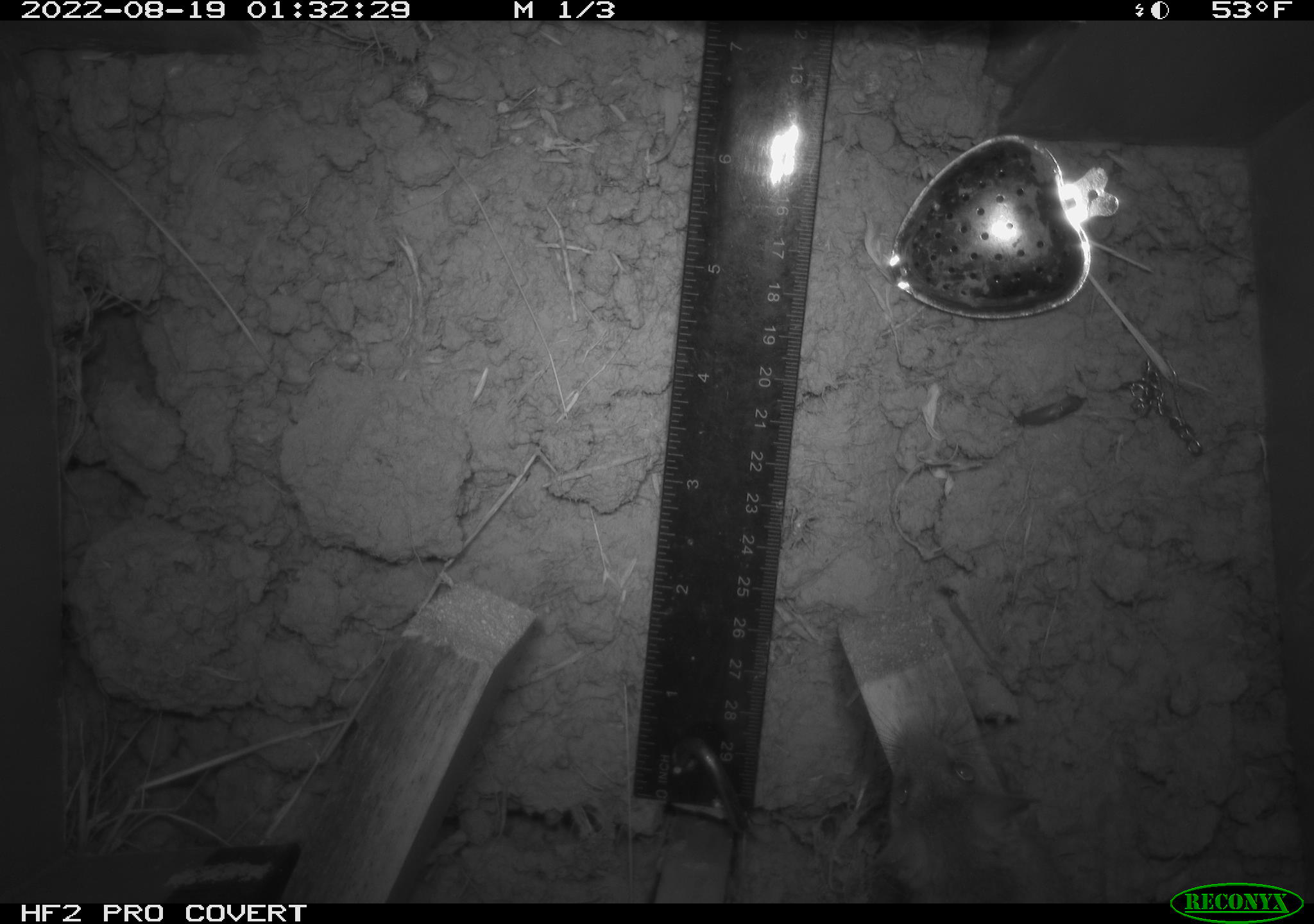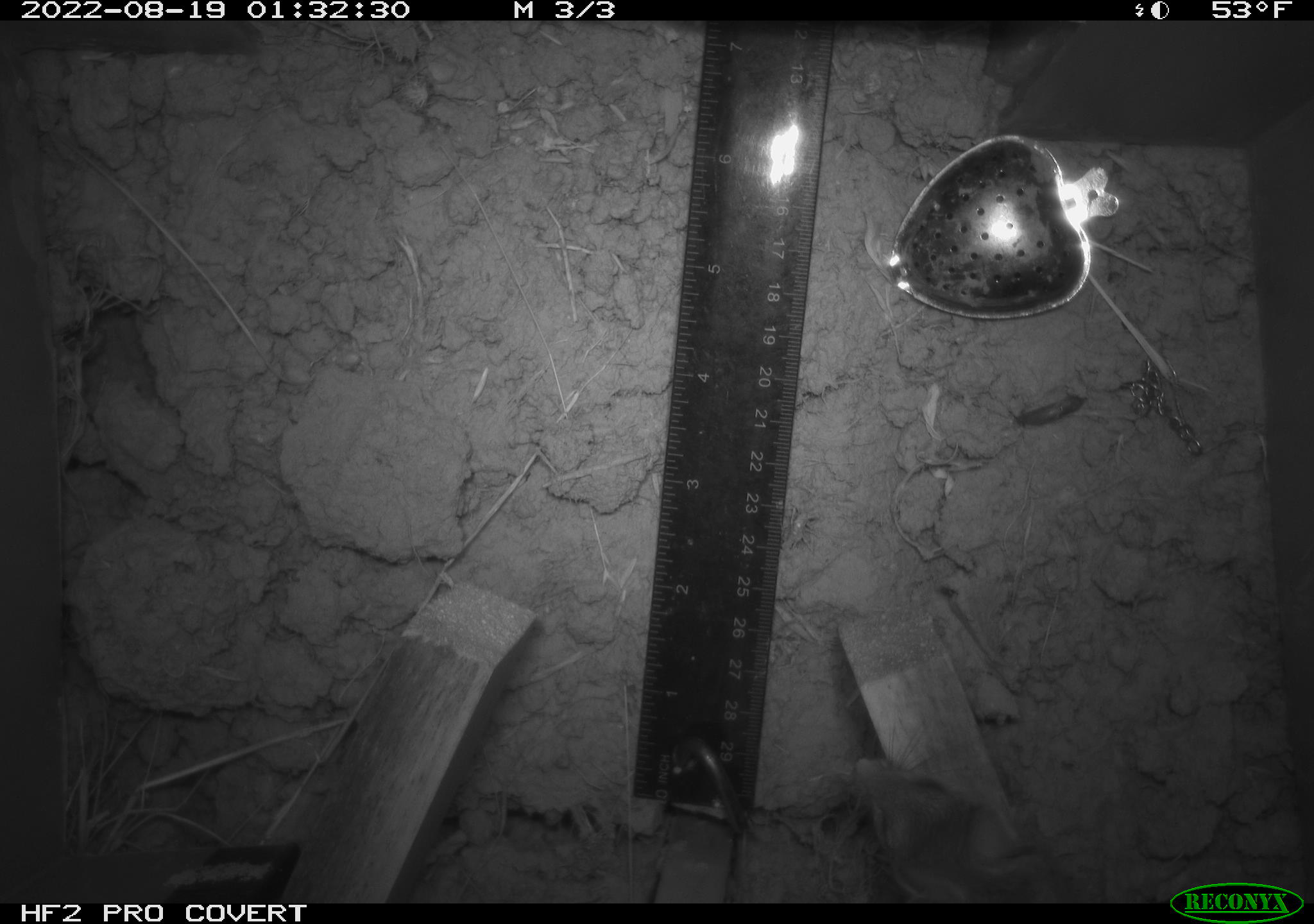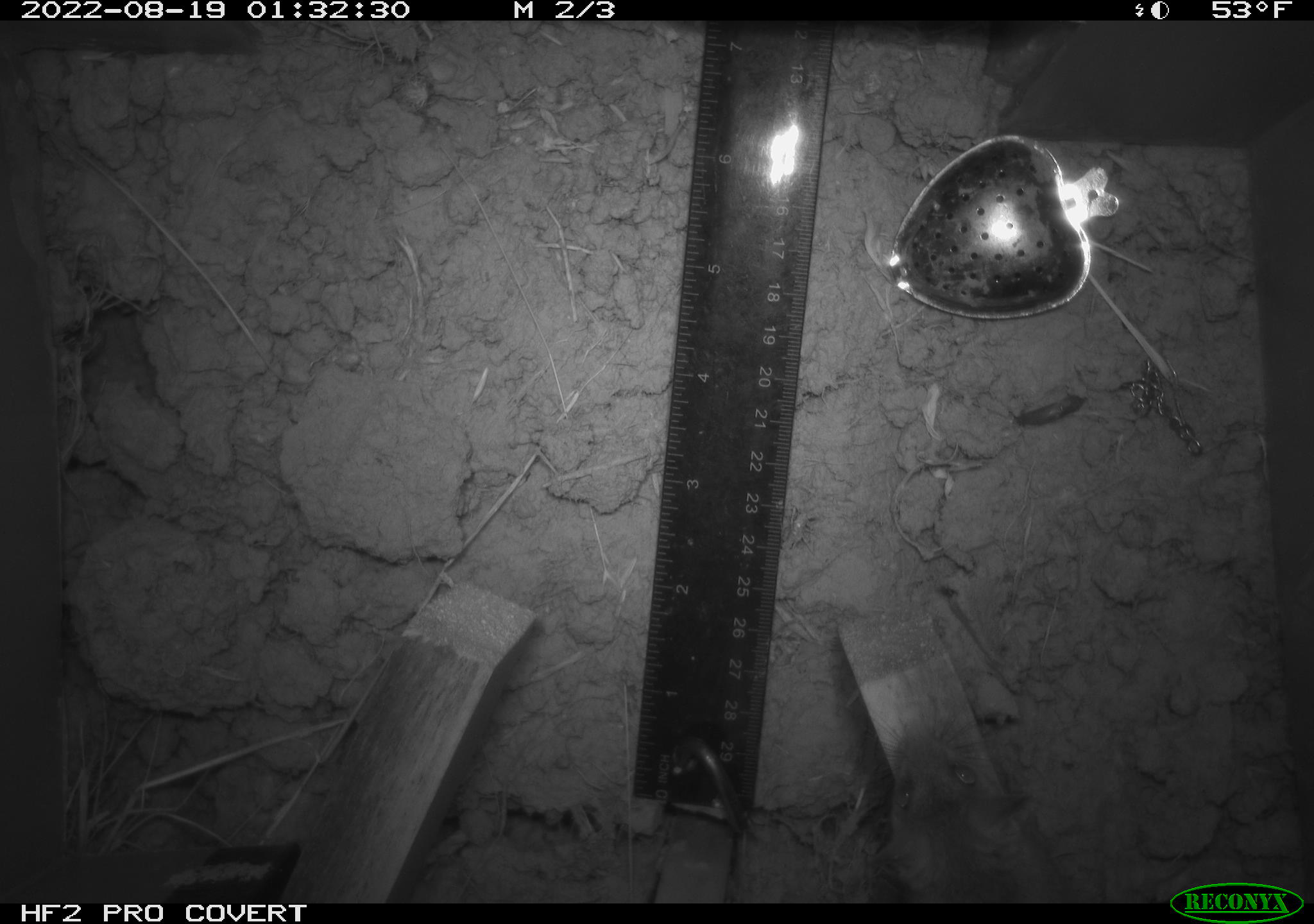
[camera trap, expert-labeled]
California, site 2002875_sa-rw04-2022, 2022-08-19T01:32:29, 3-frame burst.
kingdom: Animalia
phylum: Chordata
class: Mammalia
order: Rodentia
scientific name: Rodentia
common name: mouse species